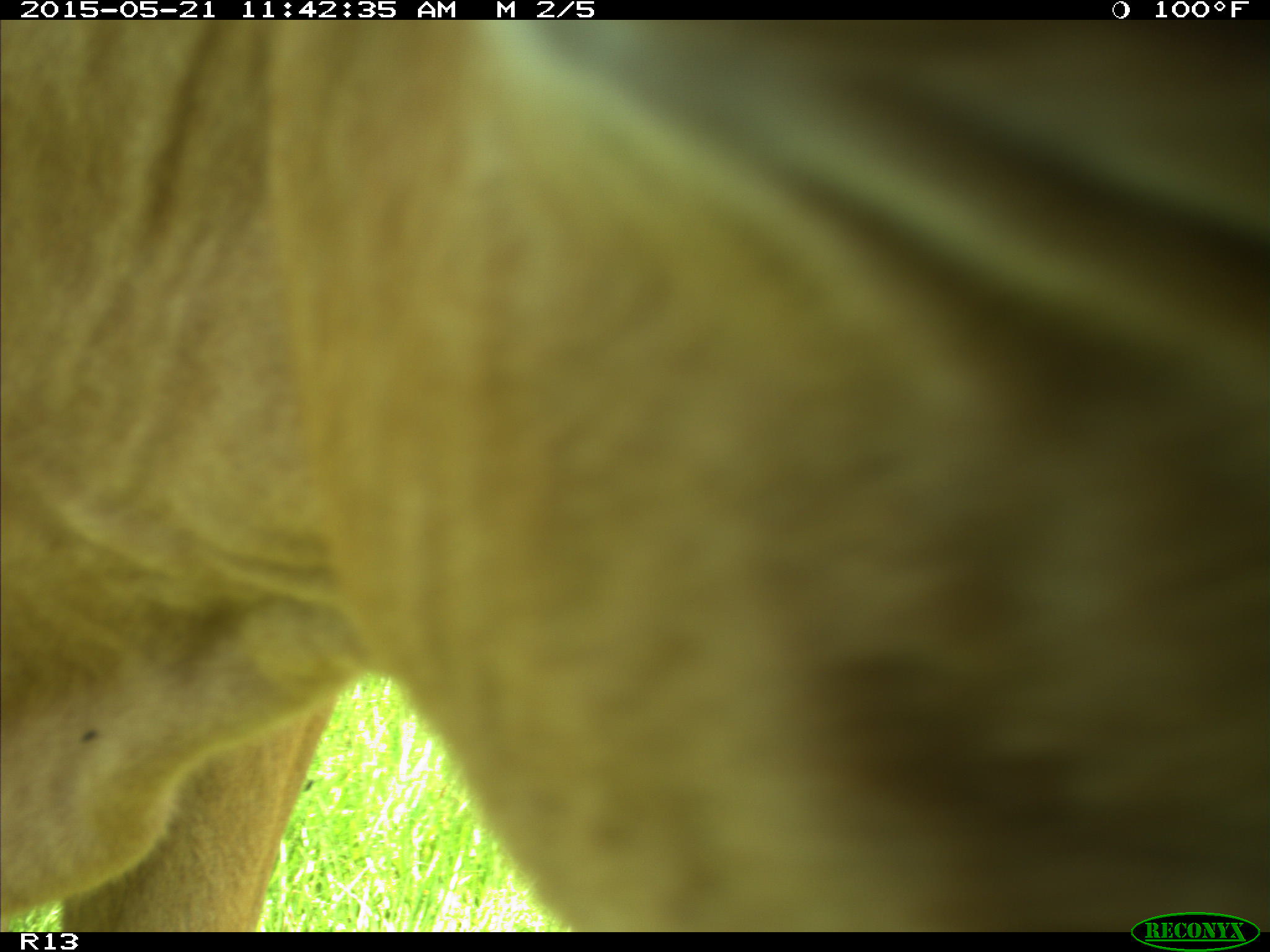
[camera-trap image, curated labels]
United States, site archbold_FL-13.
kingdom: Animalia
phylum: Chordata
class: Mammalia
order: Artiodactyla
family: Bovidae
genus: Bos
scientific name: Bos taurus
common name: domestic cow